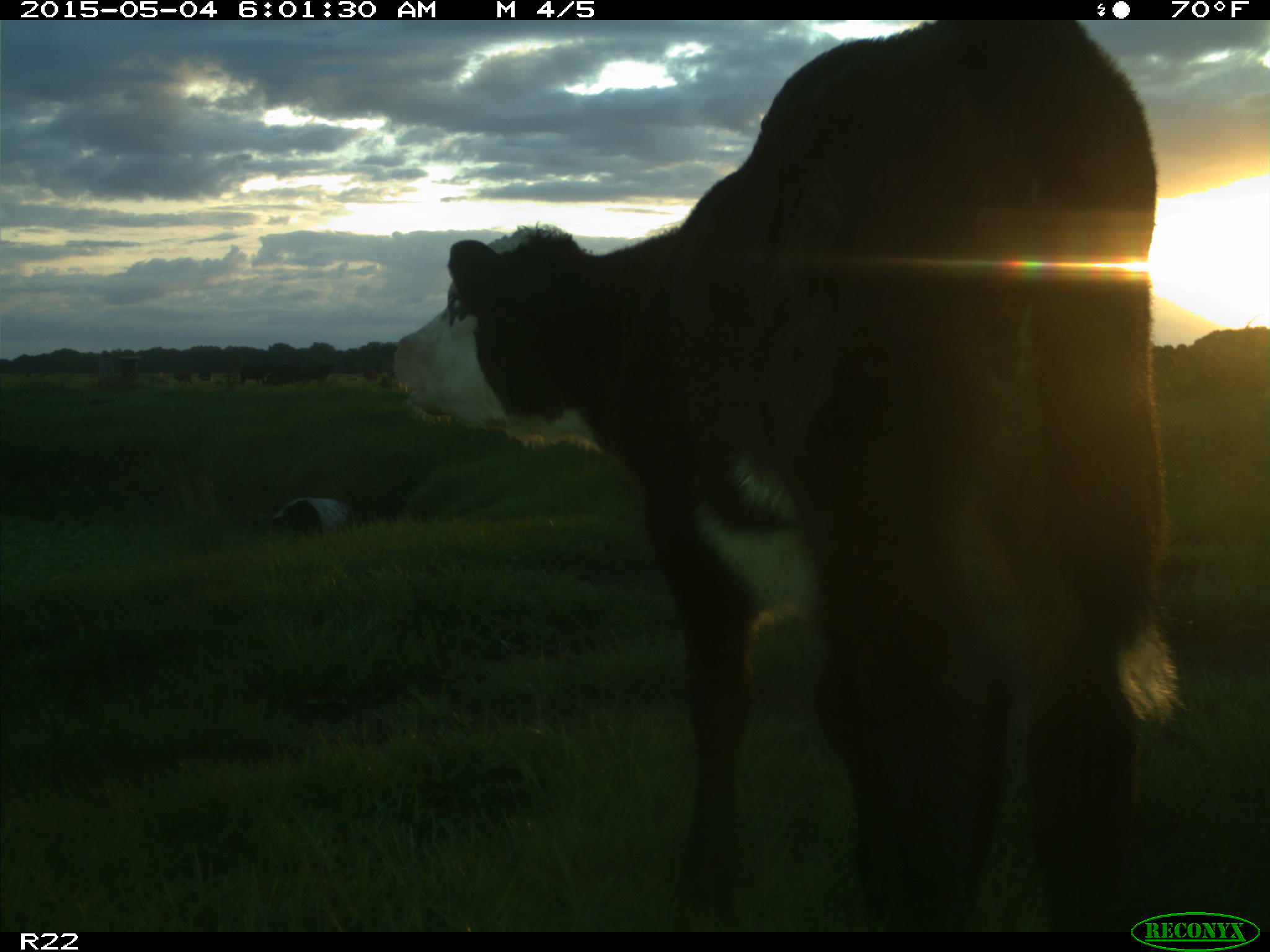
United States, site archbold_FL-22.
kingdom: Animalia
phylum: Chordata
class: Mammalia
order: Artiodactyla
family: Bovidae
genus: Bos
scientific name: Bos taurus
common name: domestic cow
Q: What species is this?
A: Bos taurus (domestic cow).